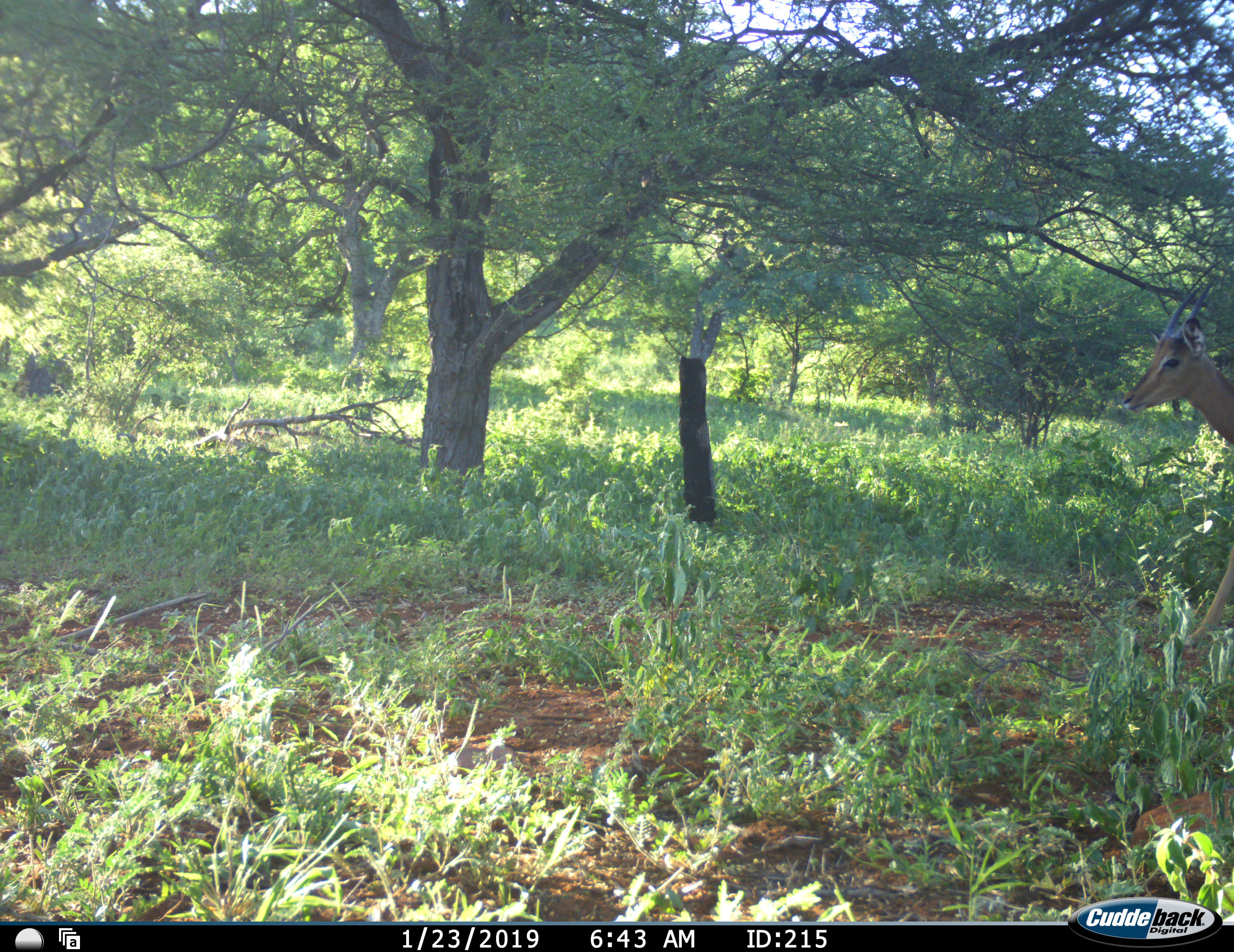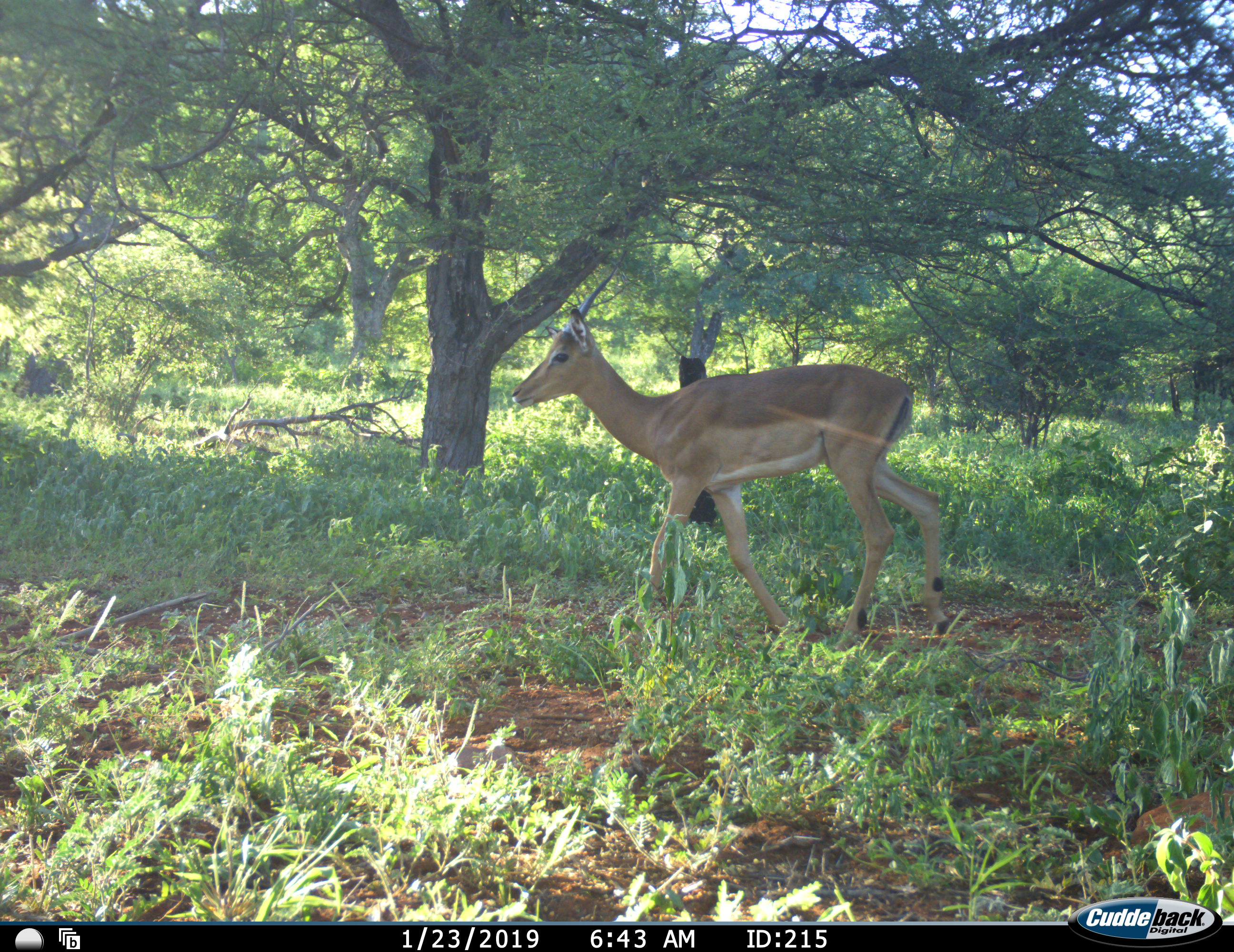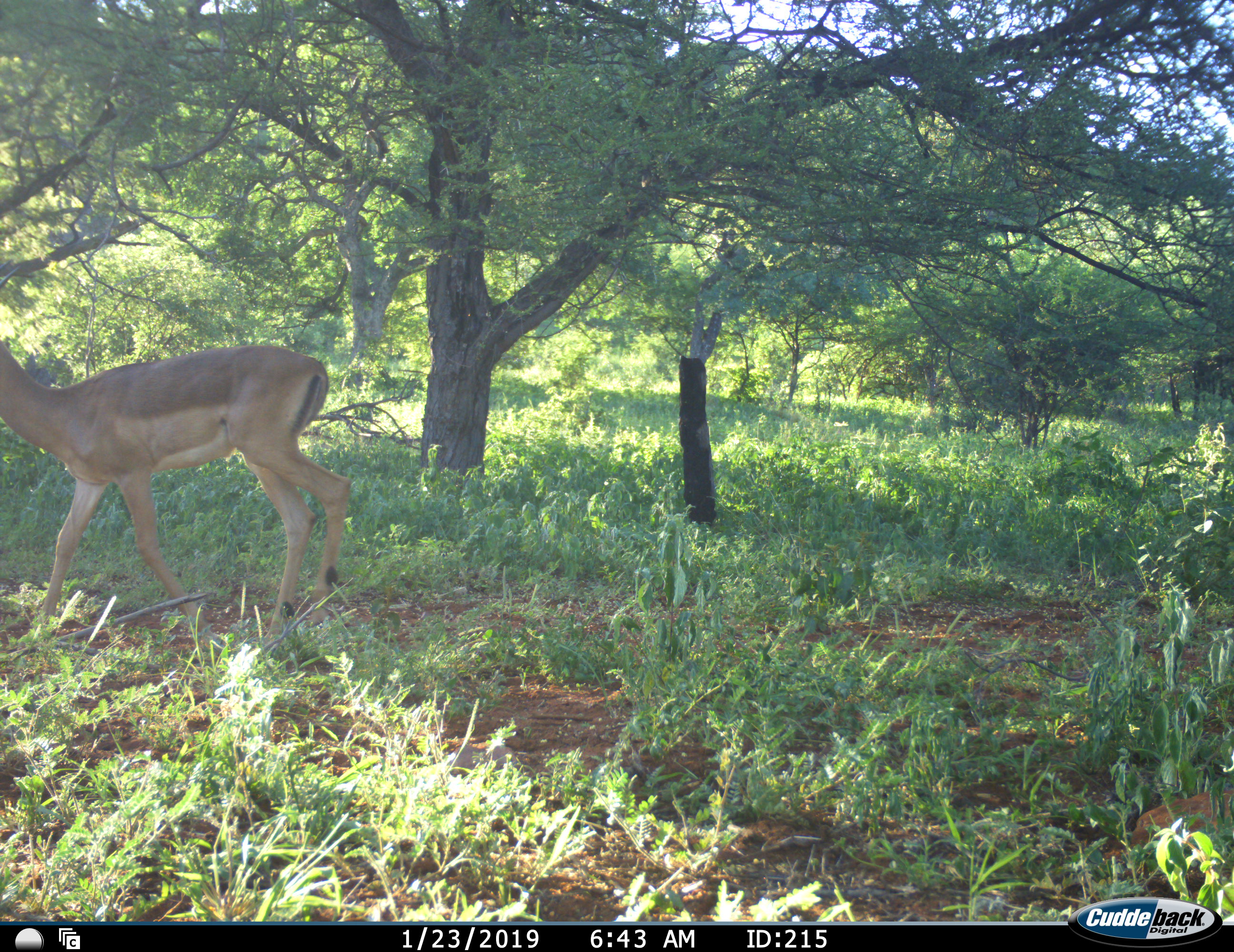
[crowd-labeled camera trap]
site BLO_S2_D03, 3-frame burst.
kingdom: Animalia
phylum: Chordata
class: Mammalia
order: Artiodactyla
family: Bovidae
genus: Aepyceros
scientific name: Aepyceros melampus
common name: impala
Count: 1.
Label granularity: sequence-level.